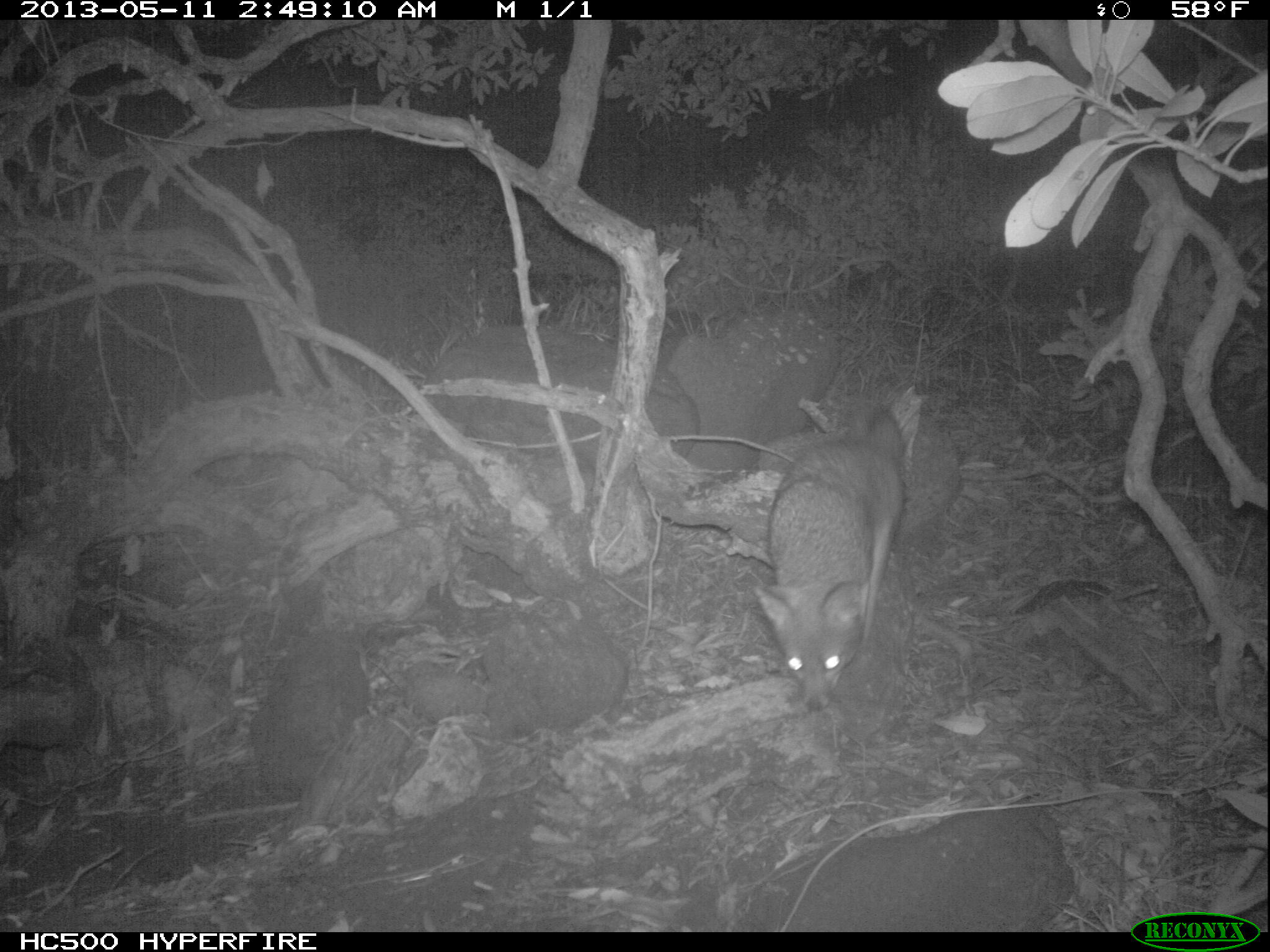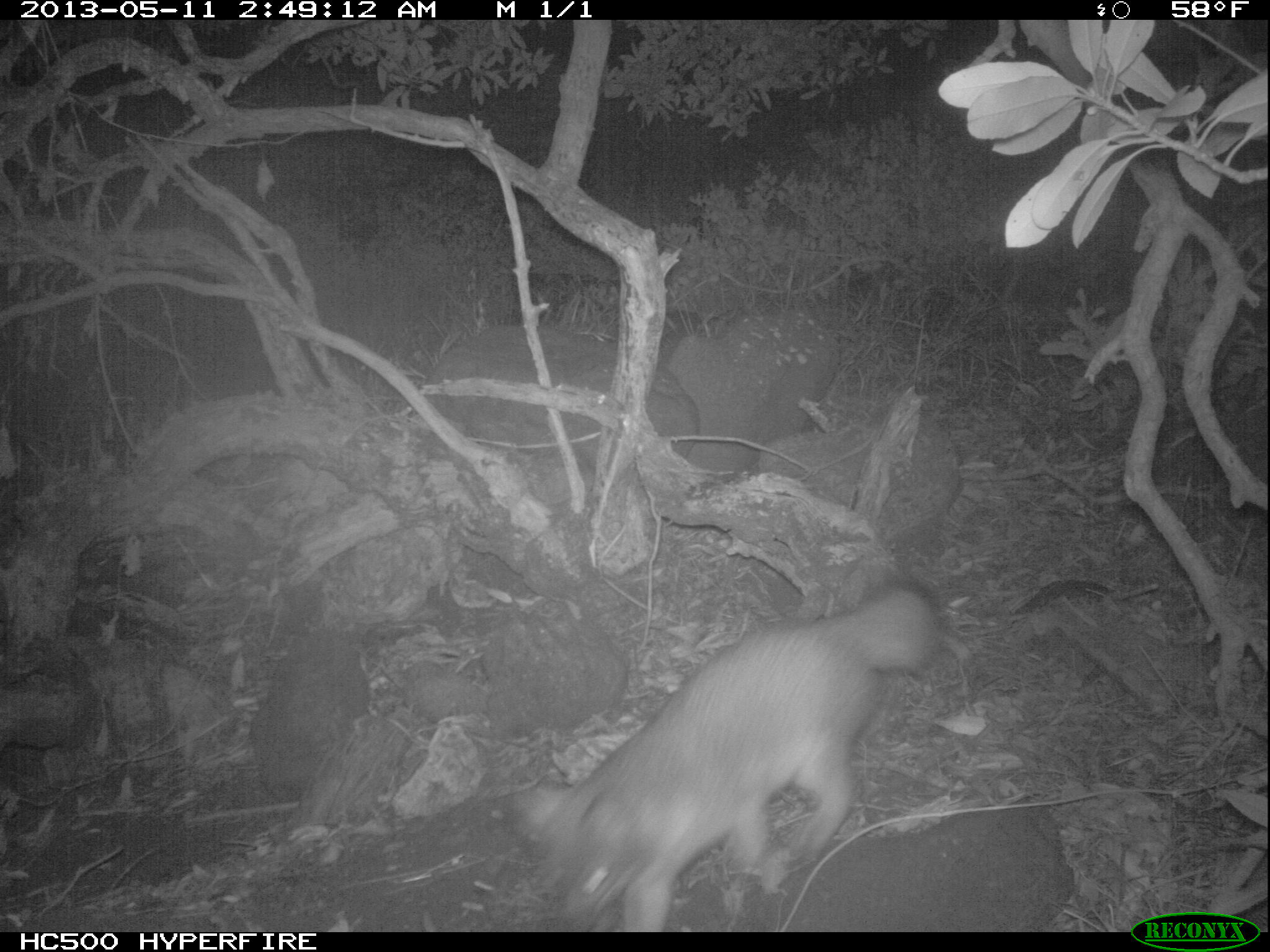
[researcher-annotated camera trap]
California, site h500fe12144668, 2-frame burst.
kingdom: Animalia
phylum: Chordata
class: Mammalia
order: Carnivora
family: Canidae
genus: Urocyon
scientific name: Urocyon littoralis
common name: island fox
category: fox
Fox (island fox) (Urocyon littoralis).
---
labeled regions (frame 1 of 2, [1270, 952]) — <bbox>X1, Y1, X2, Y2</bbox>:
fox: <bbox>751, 400, 905, 708</bbox>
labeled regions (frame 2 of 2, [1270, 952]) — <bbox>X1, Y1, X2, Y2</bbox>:
fox: <bbox>516, 578, 943, 932</bbox>